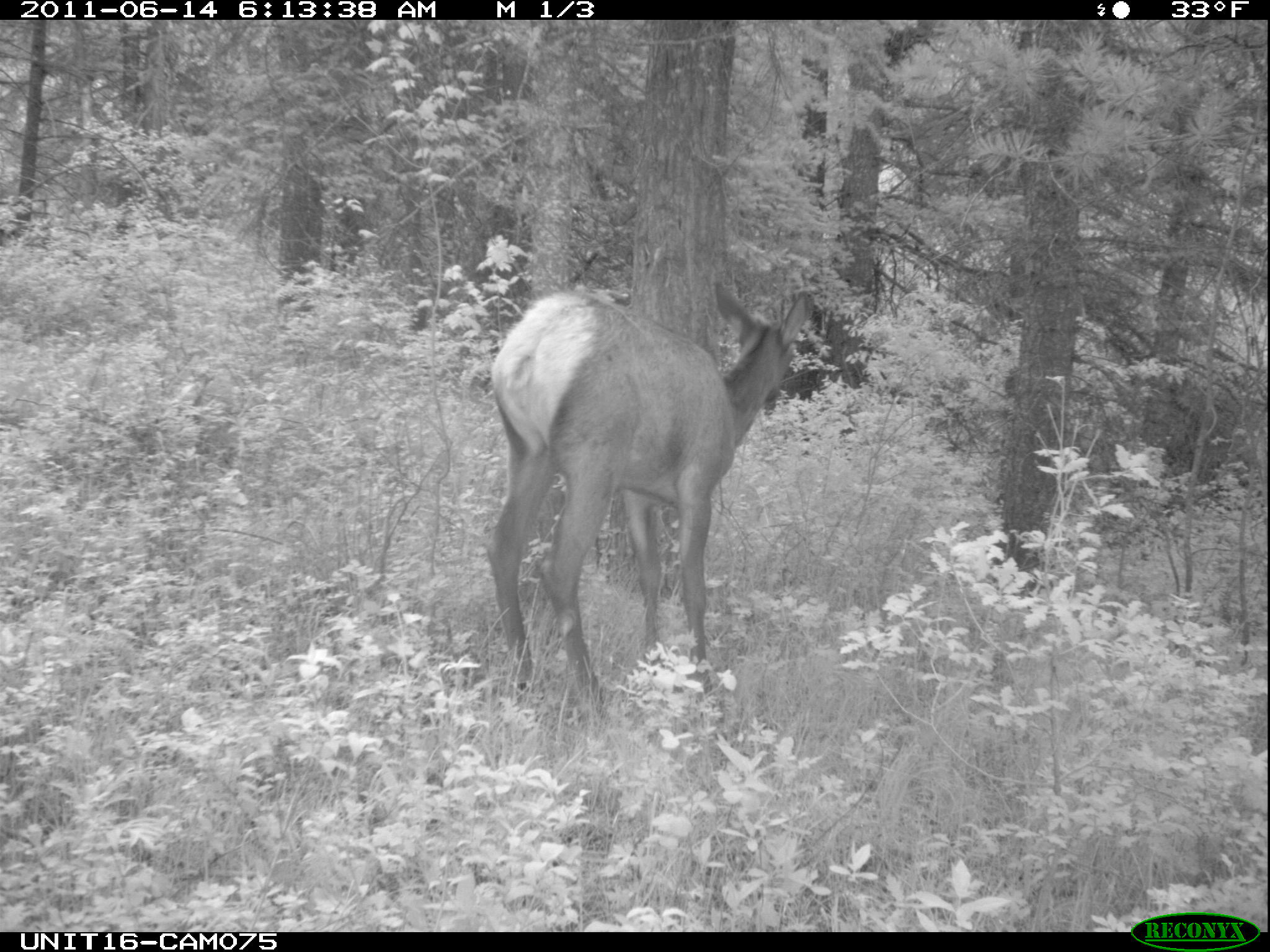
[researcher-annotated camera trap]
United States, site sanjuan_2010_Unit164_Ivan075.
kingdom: Animalia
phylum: Chordata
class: Mammalia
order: Artiodactyla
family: Cervidae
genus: Cervus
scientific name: Cervus elaphus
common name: red deer